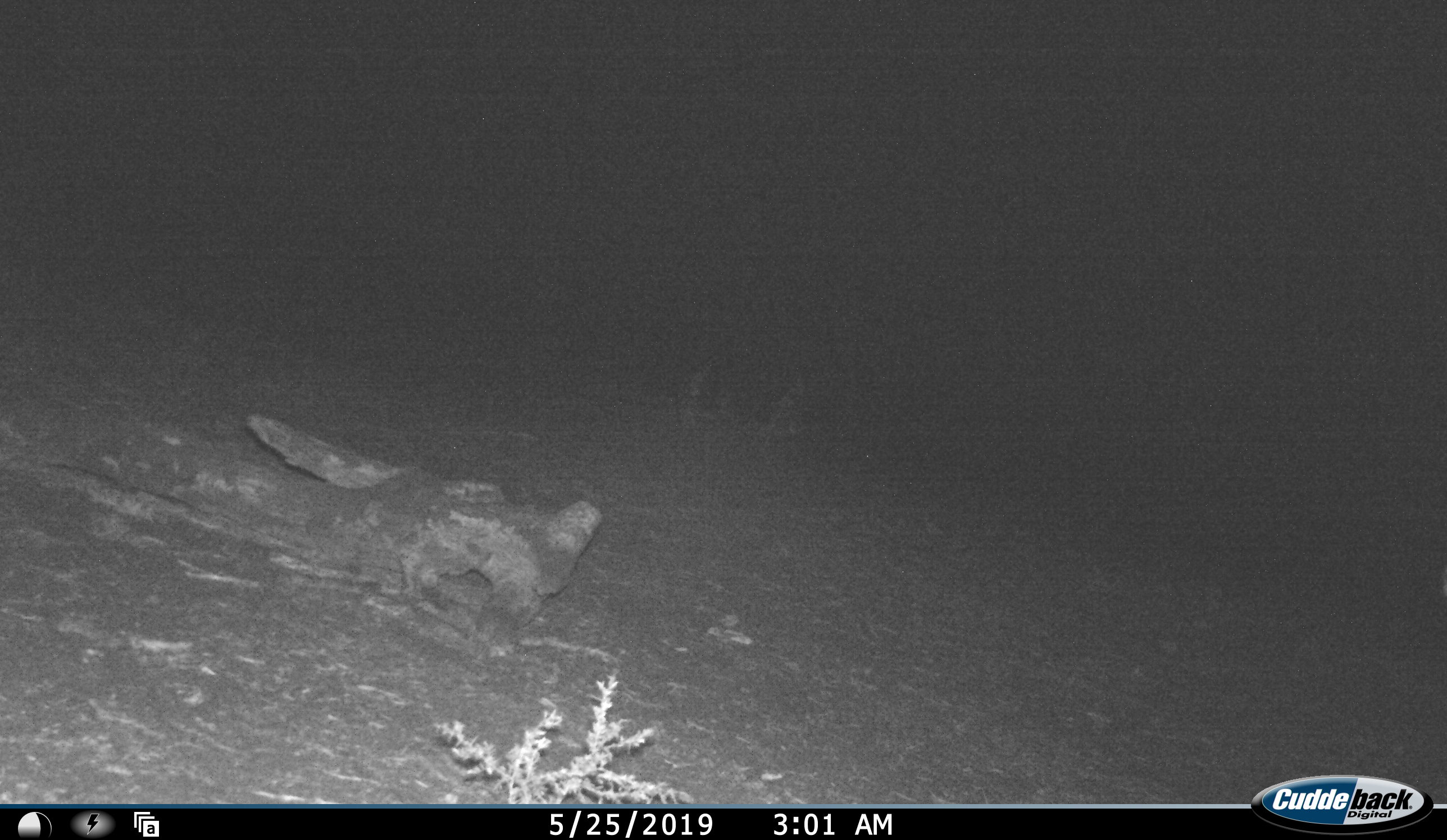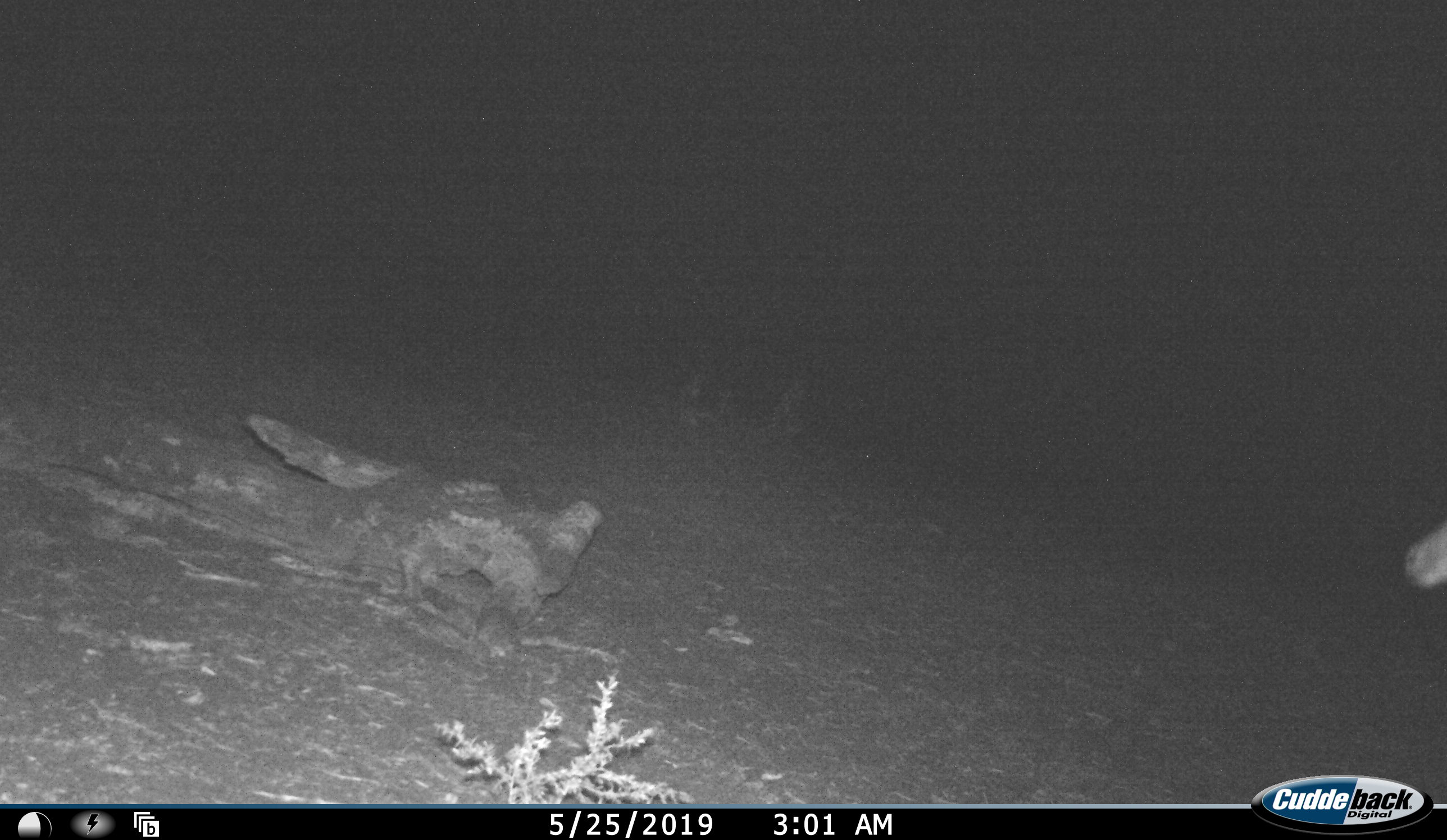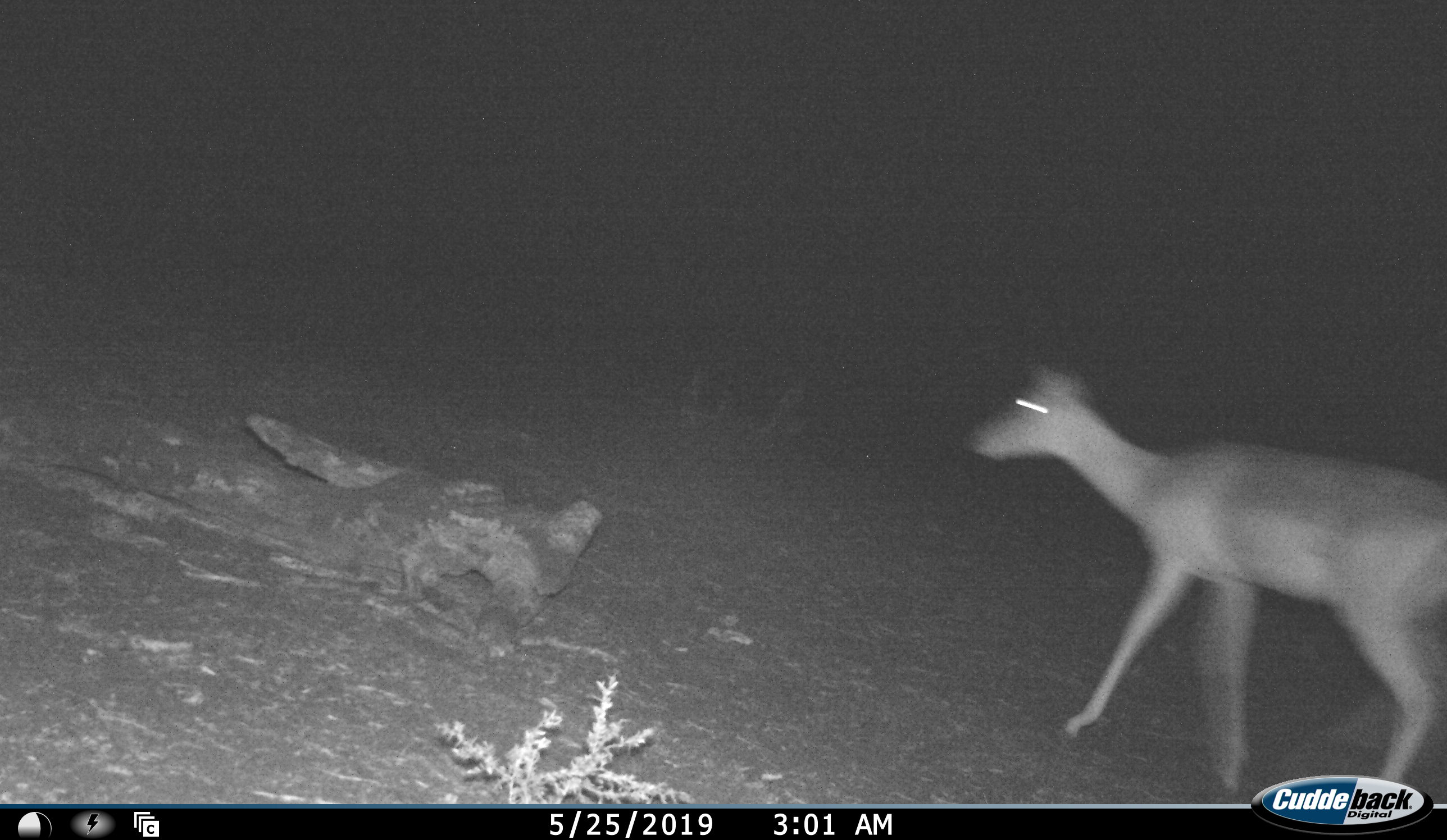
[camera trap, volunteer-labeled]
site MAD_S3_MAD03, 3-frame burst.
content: unidentified animal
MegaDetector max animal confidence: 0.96